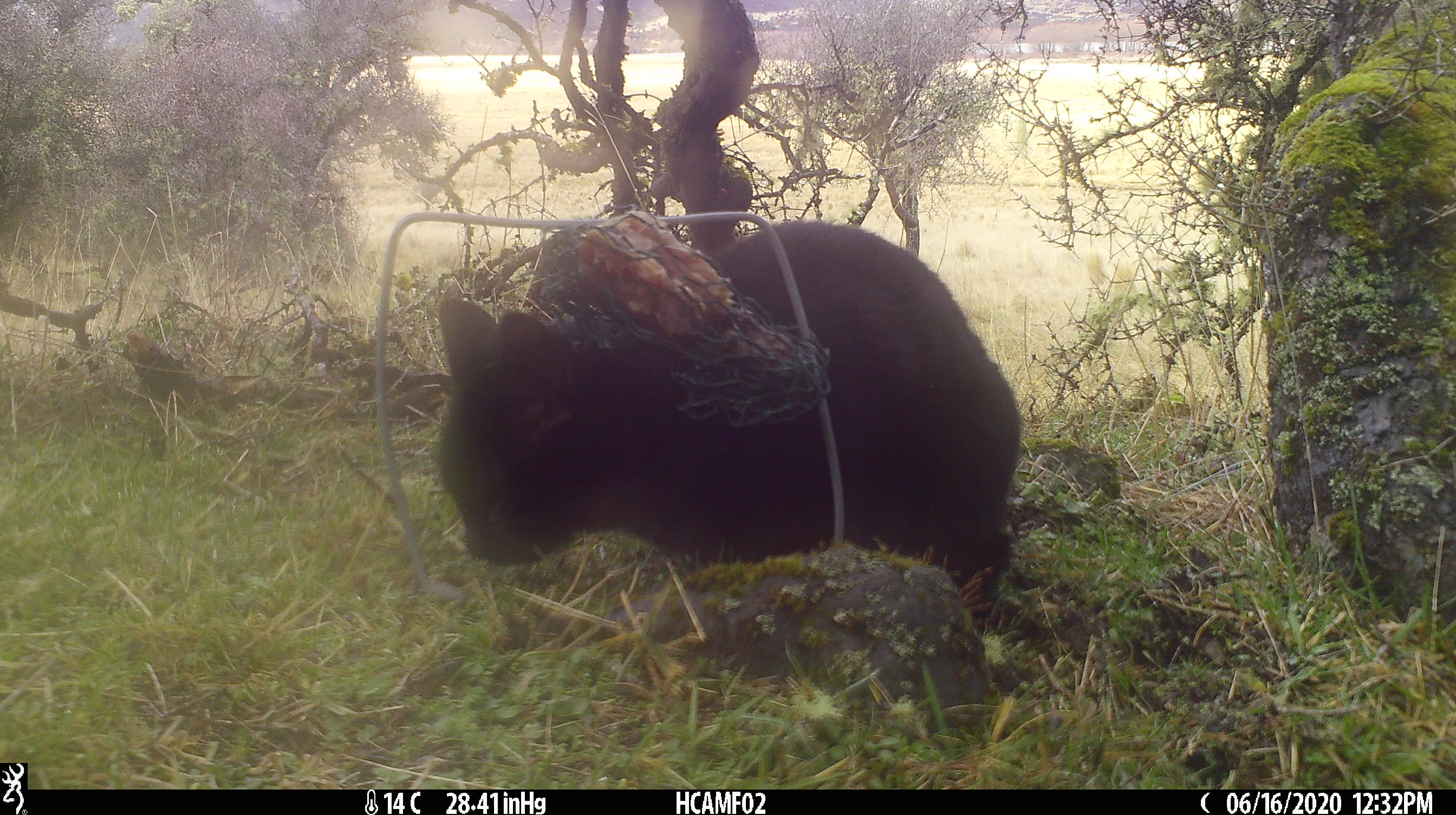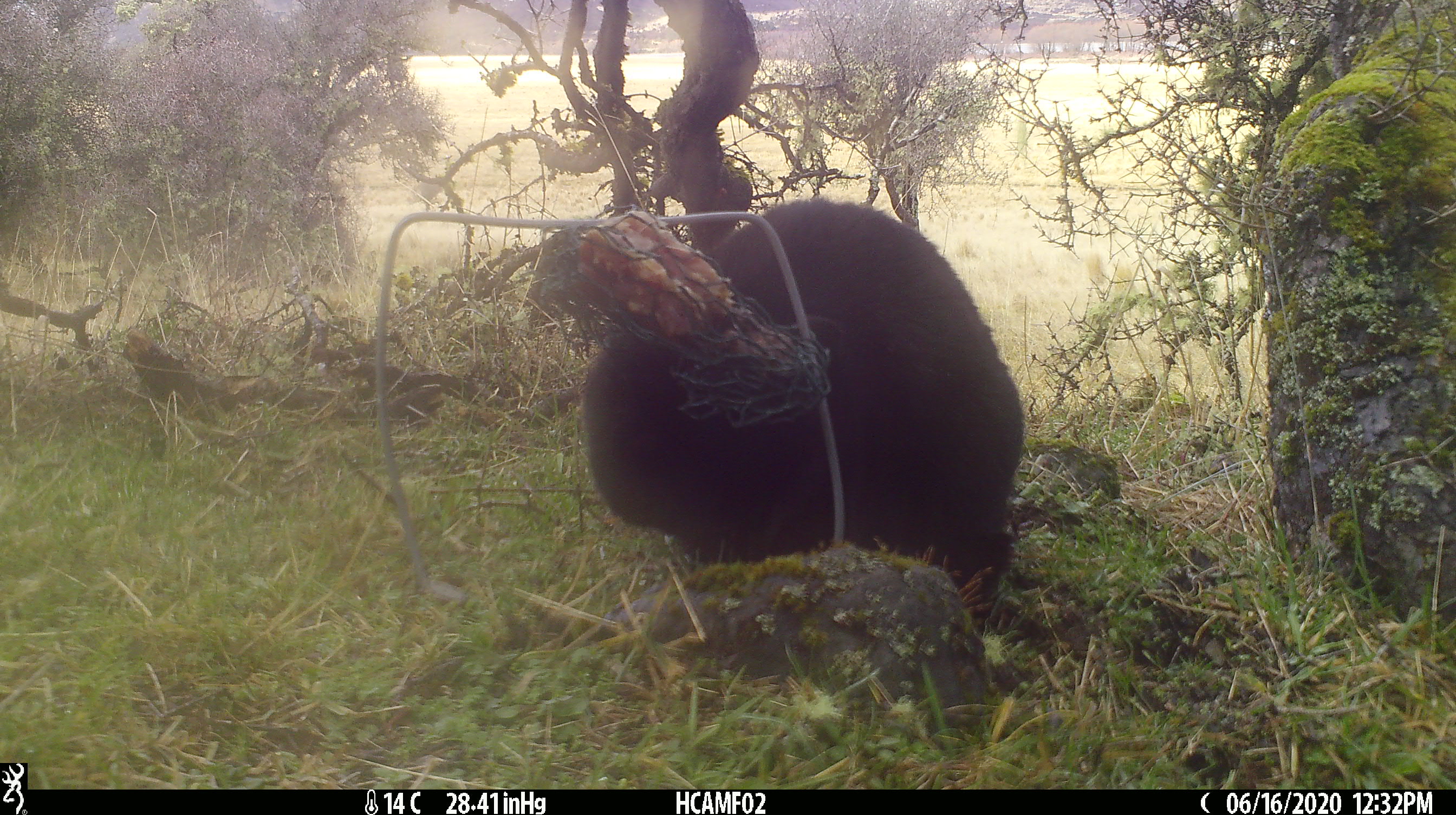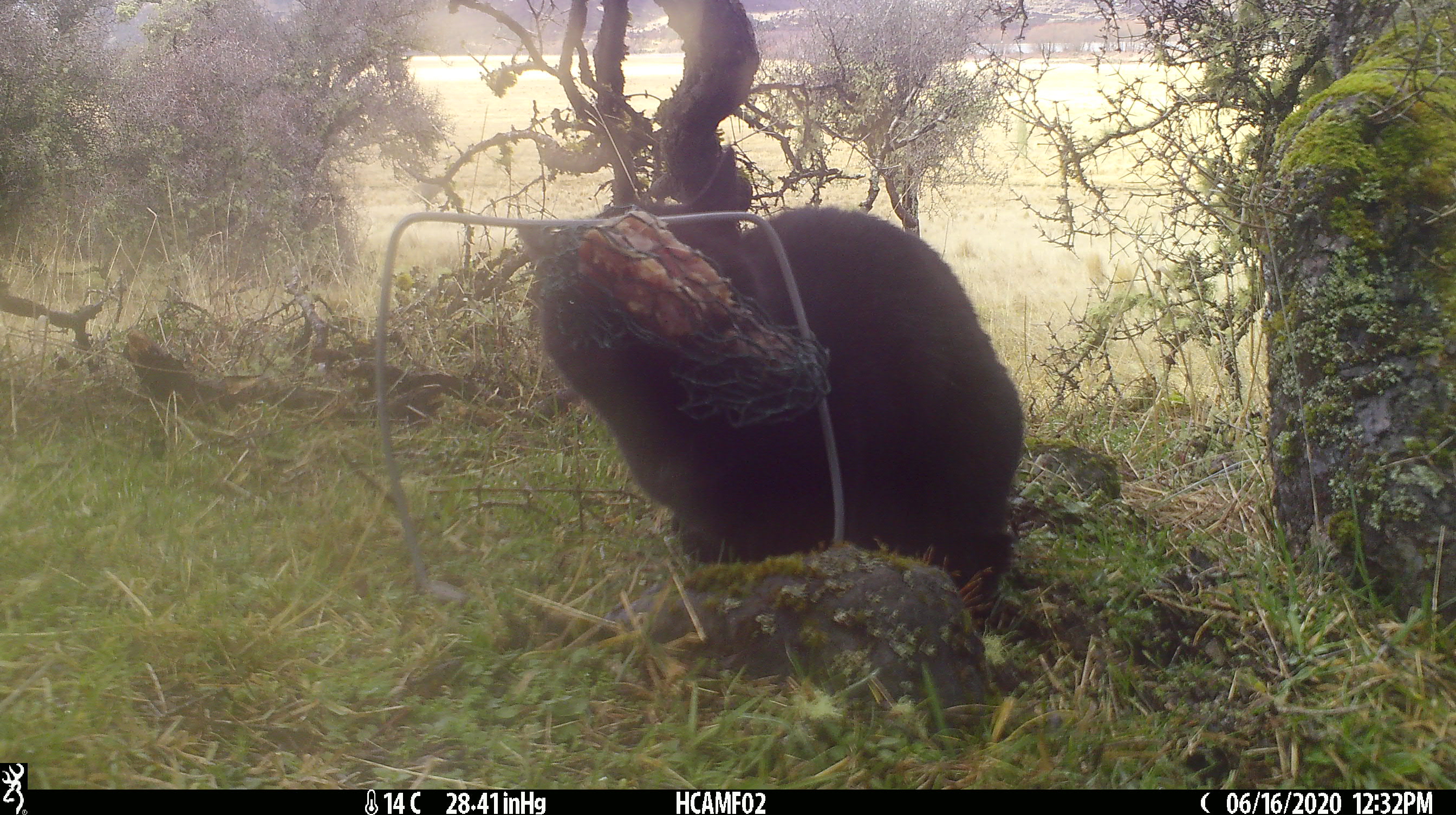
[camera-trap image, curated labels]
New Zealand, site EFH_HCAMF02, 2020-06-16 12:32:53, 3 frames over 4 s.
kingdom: Animalia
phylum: Chordata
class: Mammalia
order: Carnivora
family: Felidae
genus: Felis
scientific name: Felis catus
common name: domestic cat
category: cat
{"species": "cat (domestic cat) (Felis catus)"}